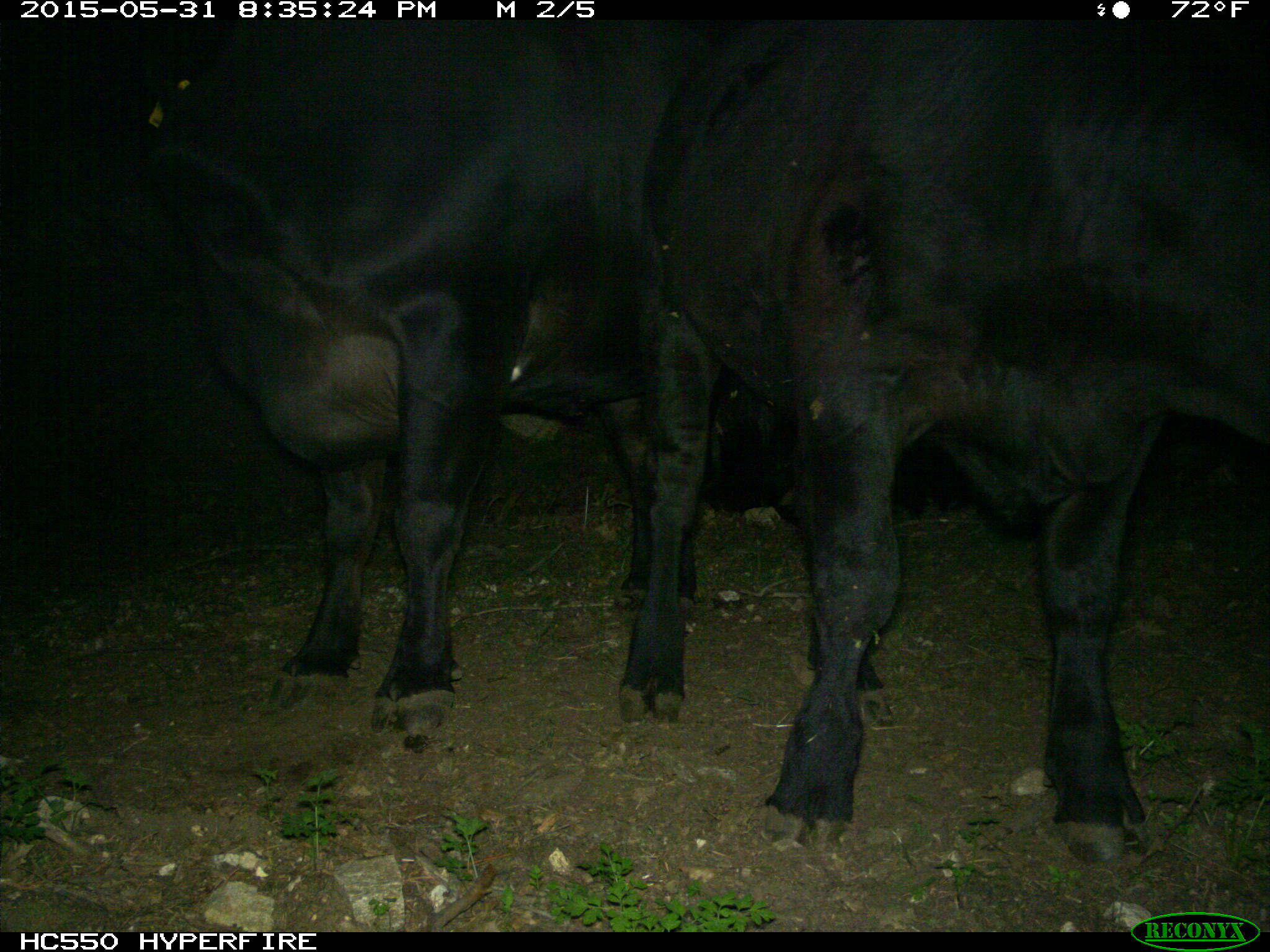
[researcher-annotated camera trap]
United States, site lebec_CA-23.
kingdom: Animalia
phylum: Chordata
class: Mammalia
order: Artiodactyla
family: Bovidae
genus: Bos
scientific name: Bos taurus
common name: domestic cow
Bos taurus (domestic cow).